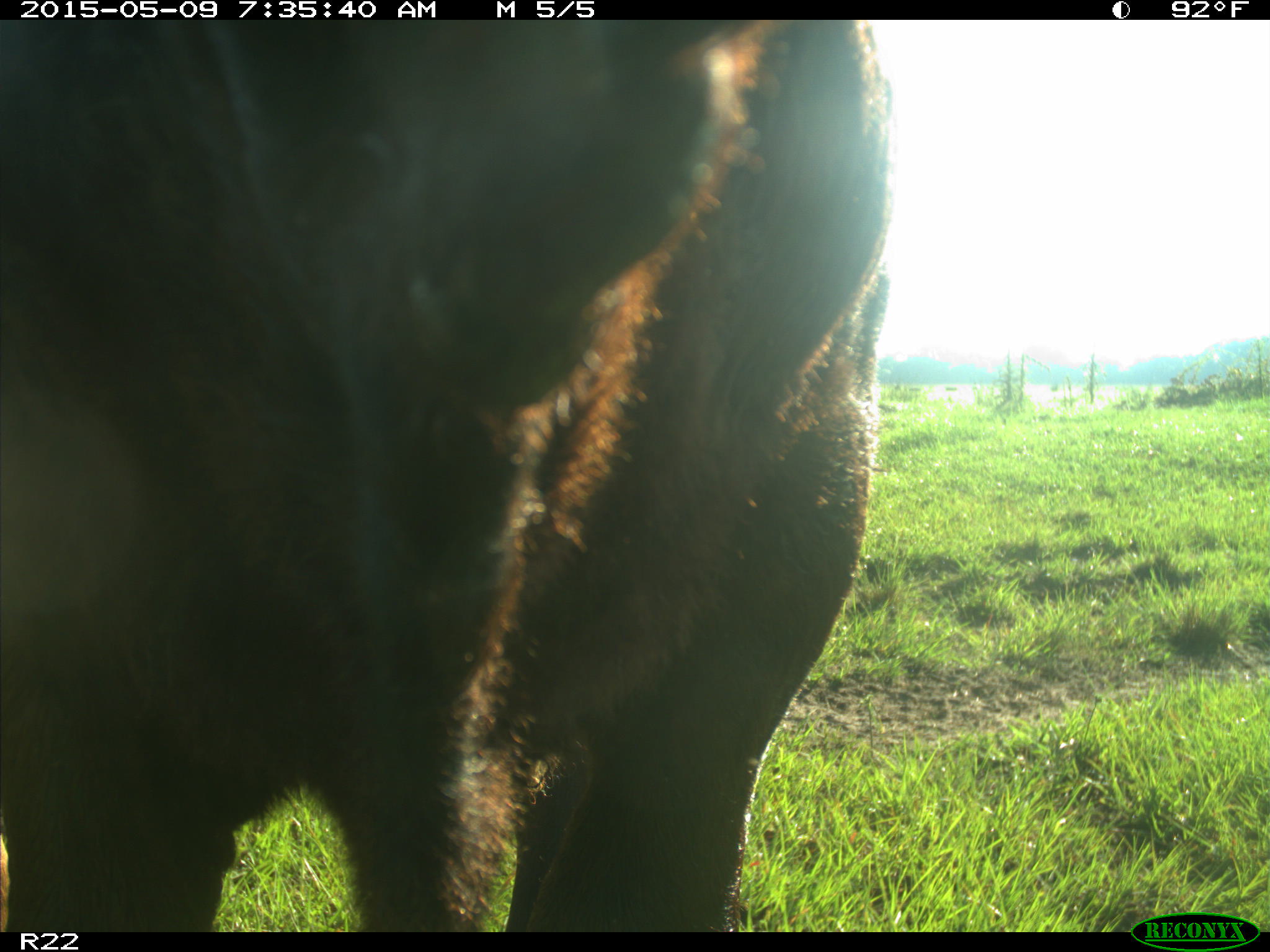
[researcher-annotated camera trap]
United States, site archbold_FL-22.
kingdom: Animalia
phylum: Chordata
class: Mammalia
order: Artiodactyla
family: Bovidae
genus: Bos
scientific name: Bos taurus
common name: domestic cow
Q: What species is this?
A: Bos taurus (domestic cow).